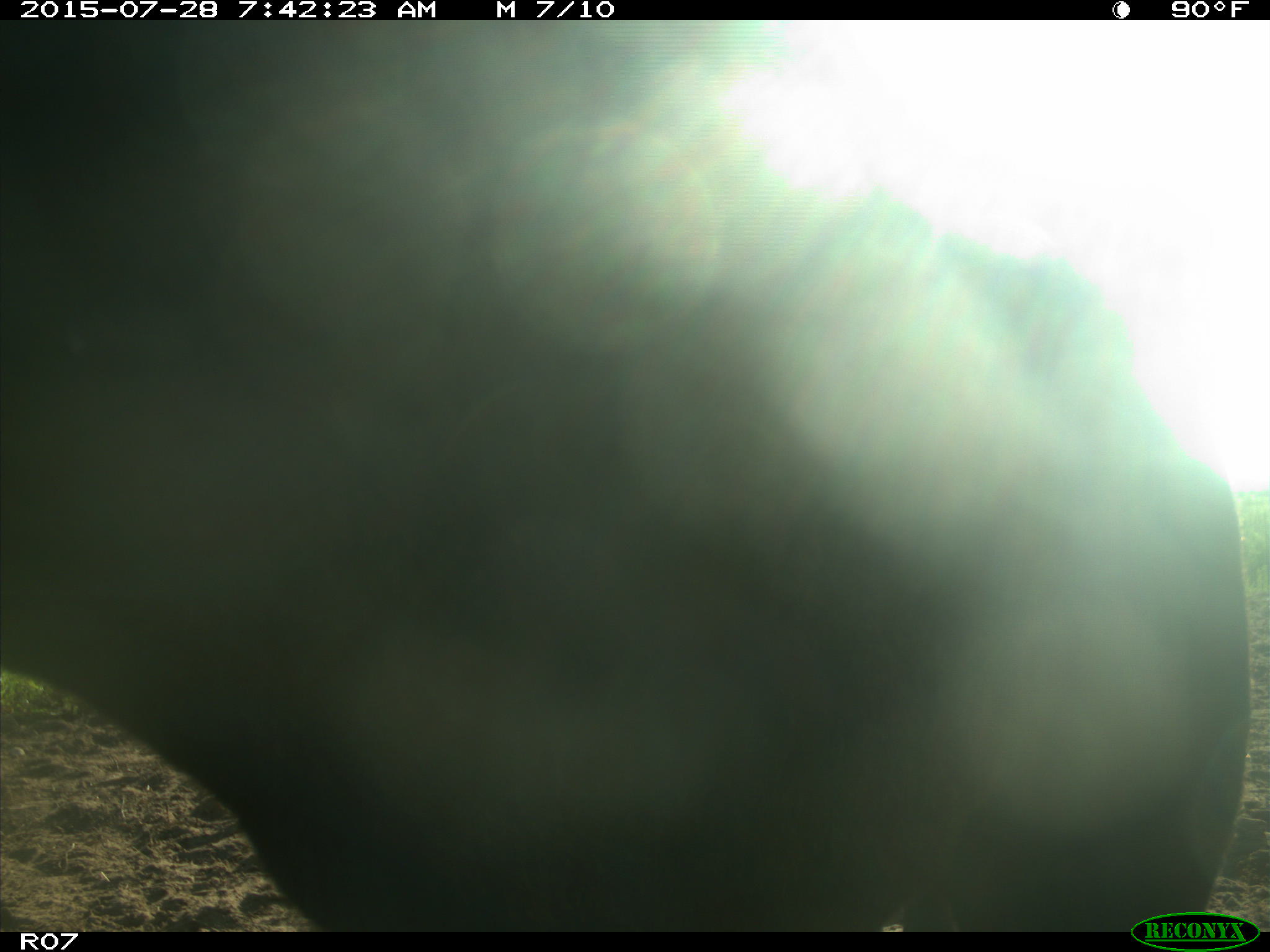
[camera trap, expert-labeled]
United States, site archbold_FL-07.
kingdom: Animalia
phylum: Chordata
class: Mammalia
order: Artiodactyla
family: Bovidae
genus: Bos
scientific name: Bos taurus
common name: domestic cow